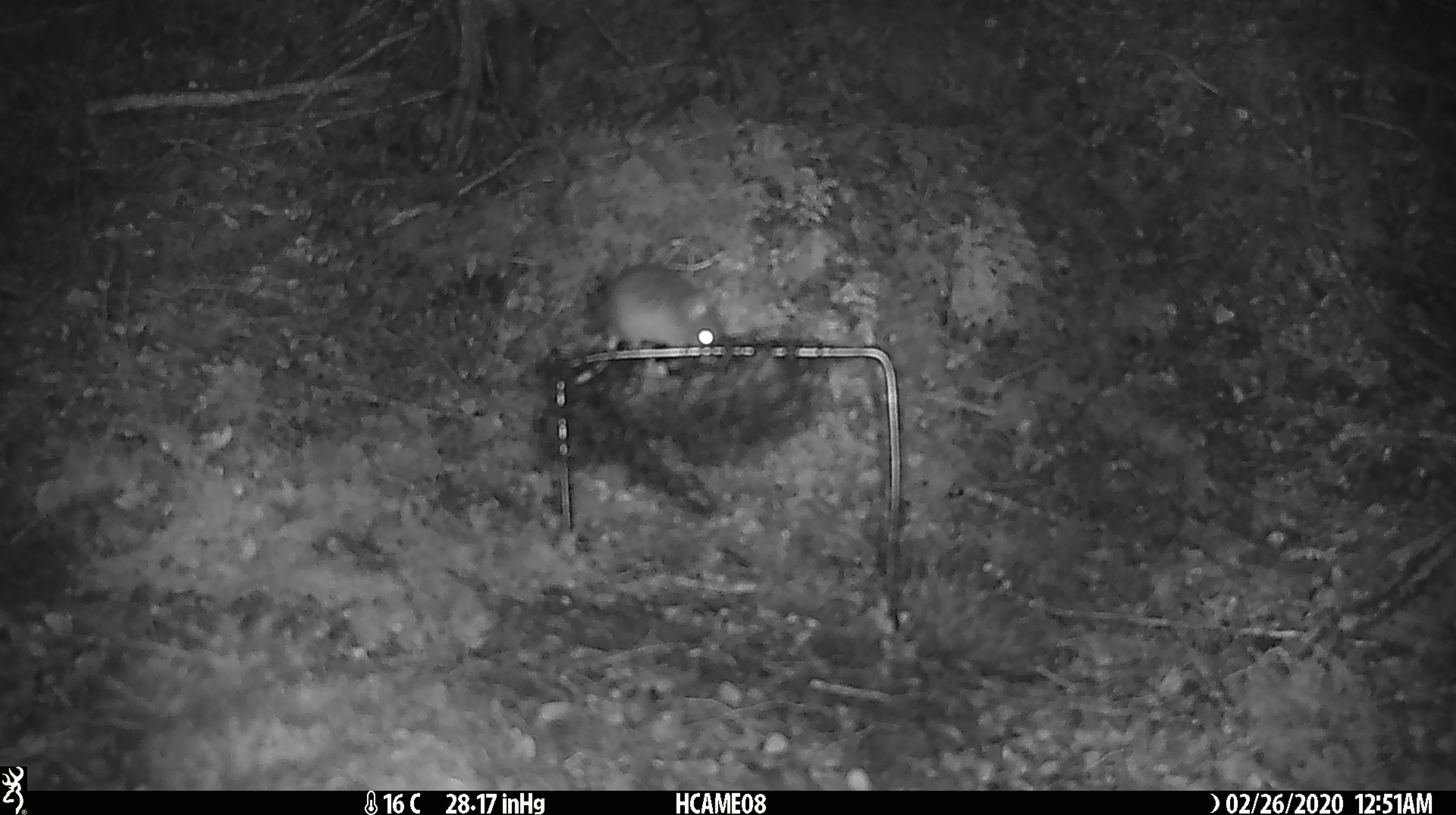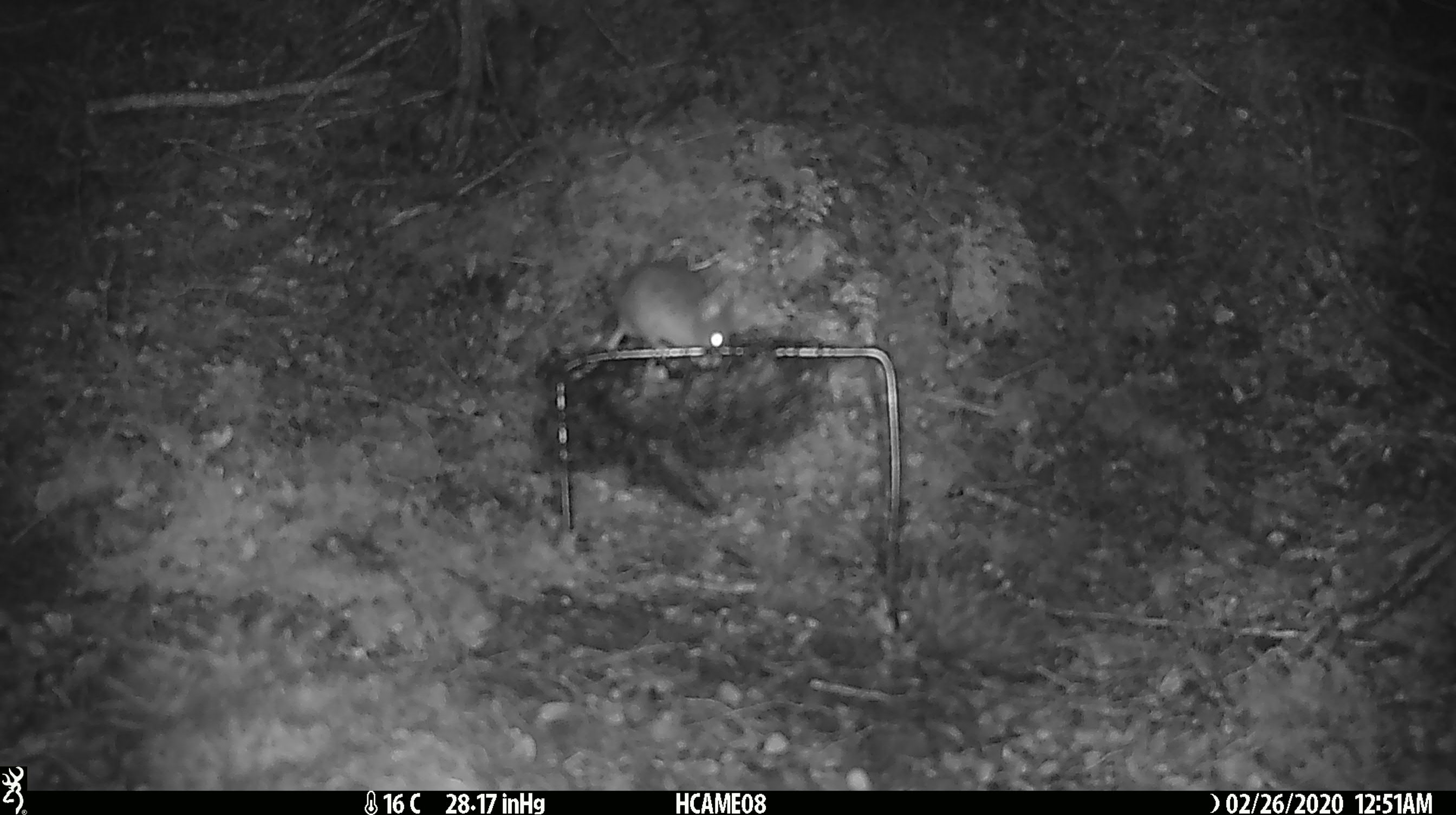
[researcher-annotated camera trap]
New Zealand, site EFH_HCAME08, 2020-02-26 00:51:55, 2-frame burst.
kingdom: Animalia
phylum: Chordata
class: Mammalia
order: Rodentia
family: Muridae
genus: Mus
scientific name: Mus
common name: mouse